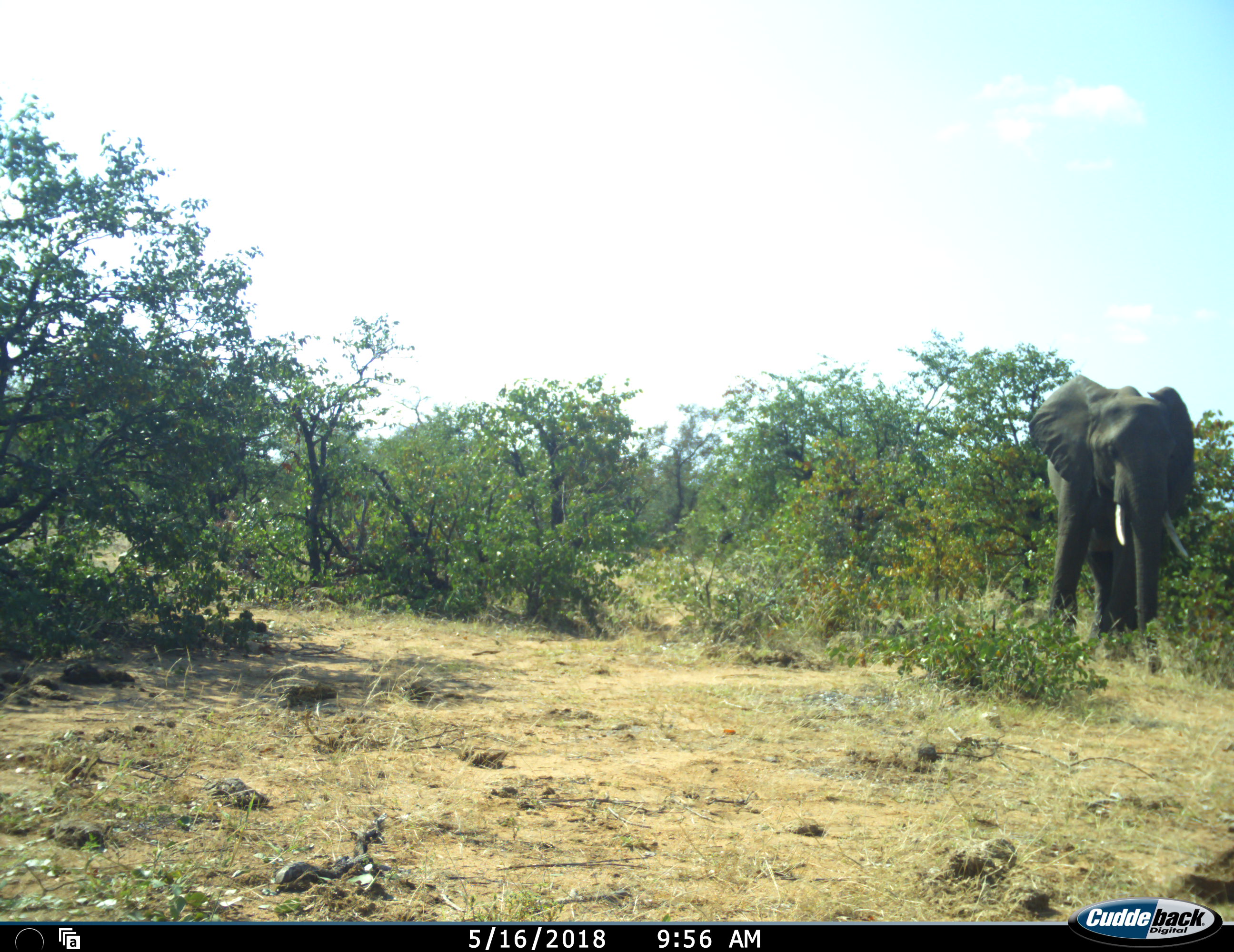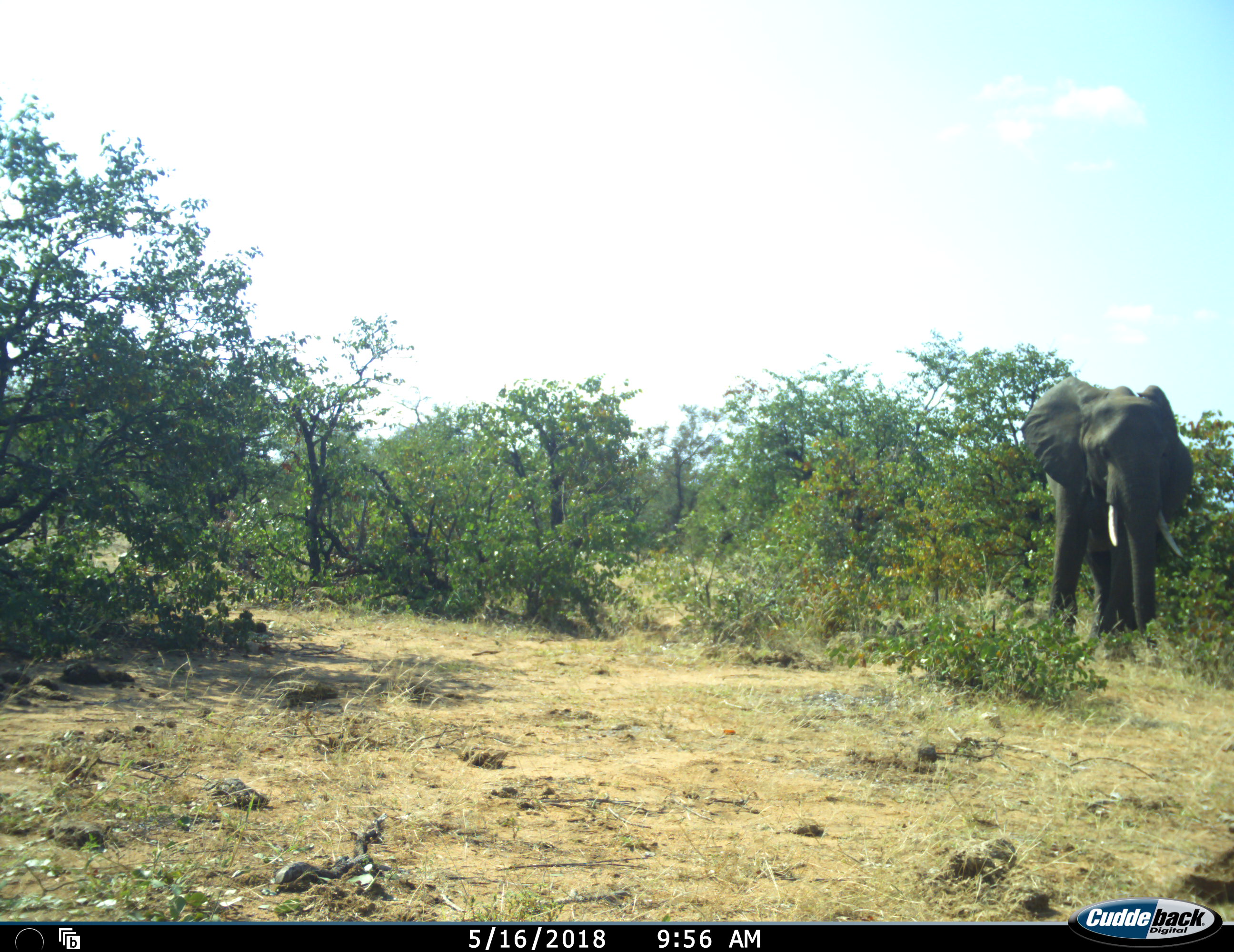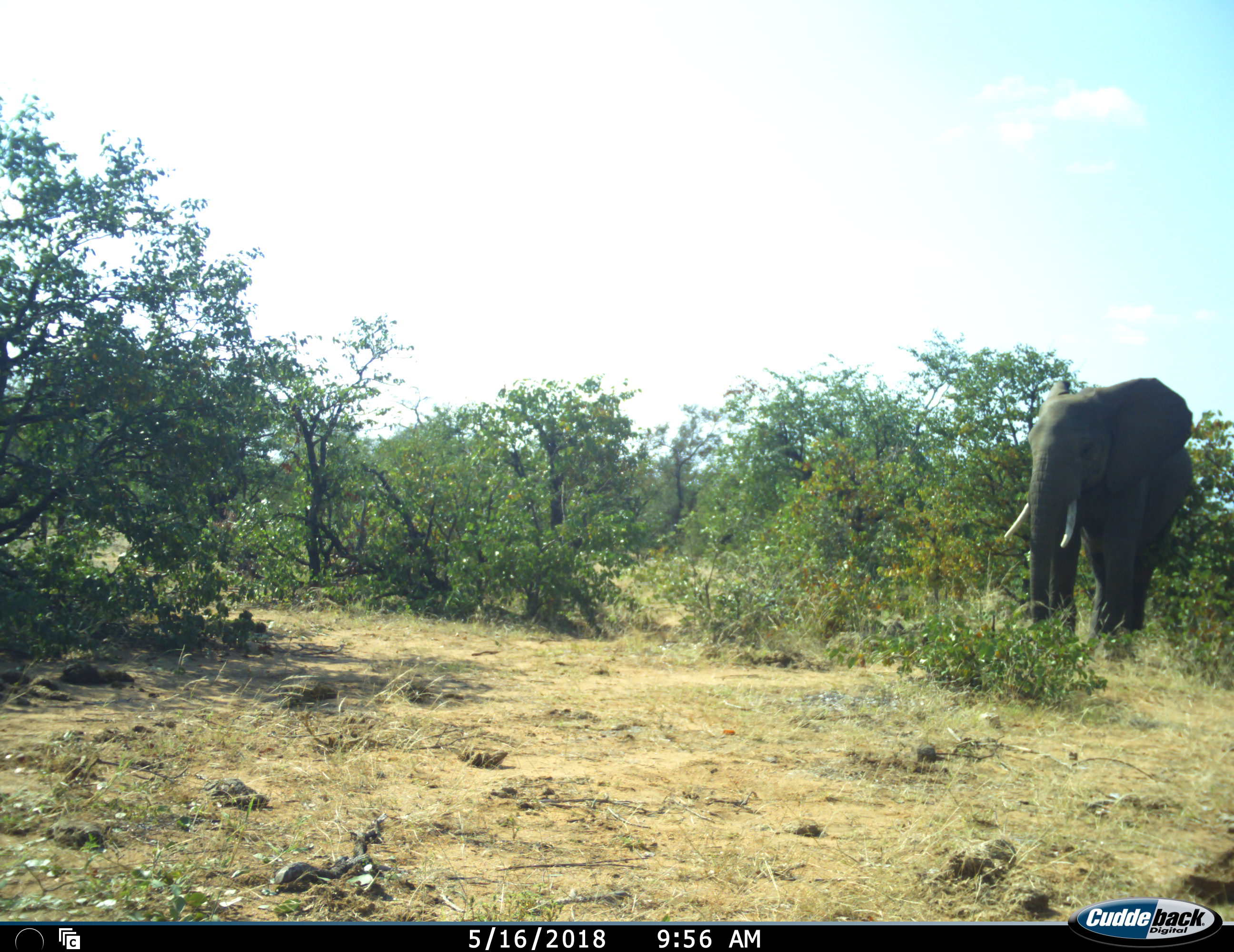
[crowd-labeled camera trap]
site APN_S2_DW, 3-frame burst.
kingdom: Animalia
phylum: Chordata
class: Mammalia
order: Proboscidea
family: Elephantidae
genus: Loxodonta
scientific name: Loxodonta africana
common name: african bush elephant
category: elephant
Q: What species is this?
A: Elephant (african bush elephant) (Loxodonta africana).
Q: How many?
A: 1.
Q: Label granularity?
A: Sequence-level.